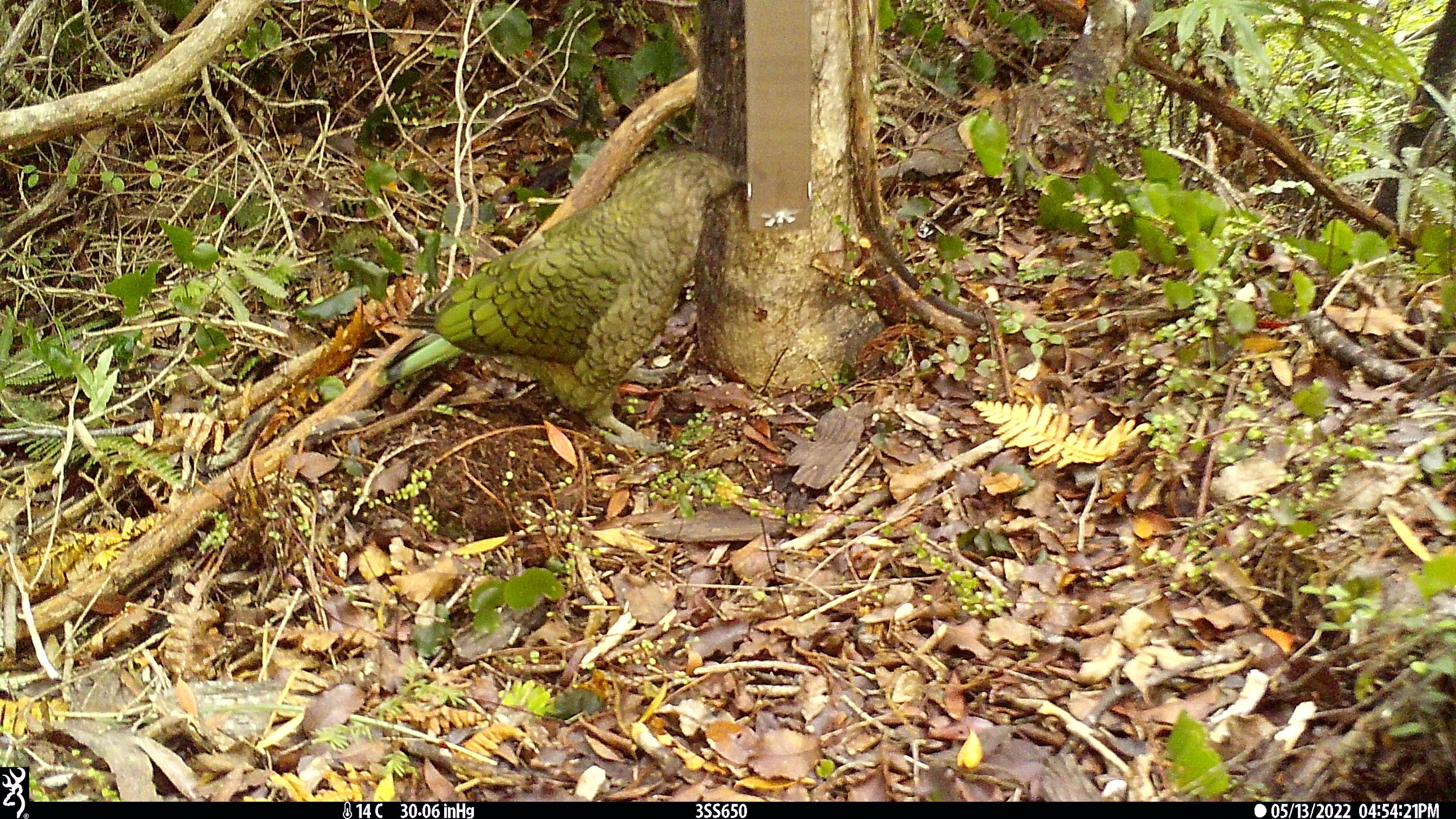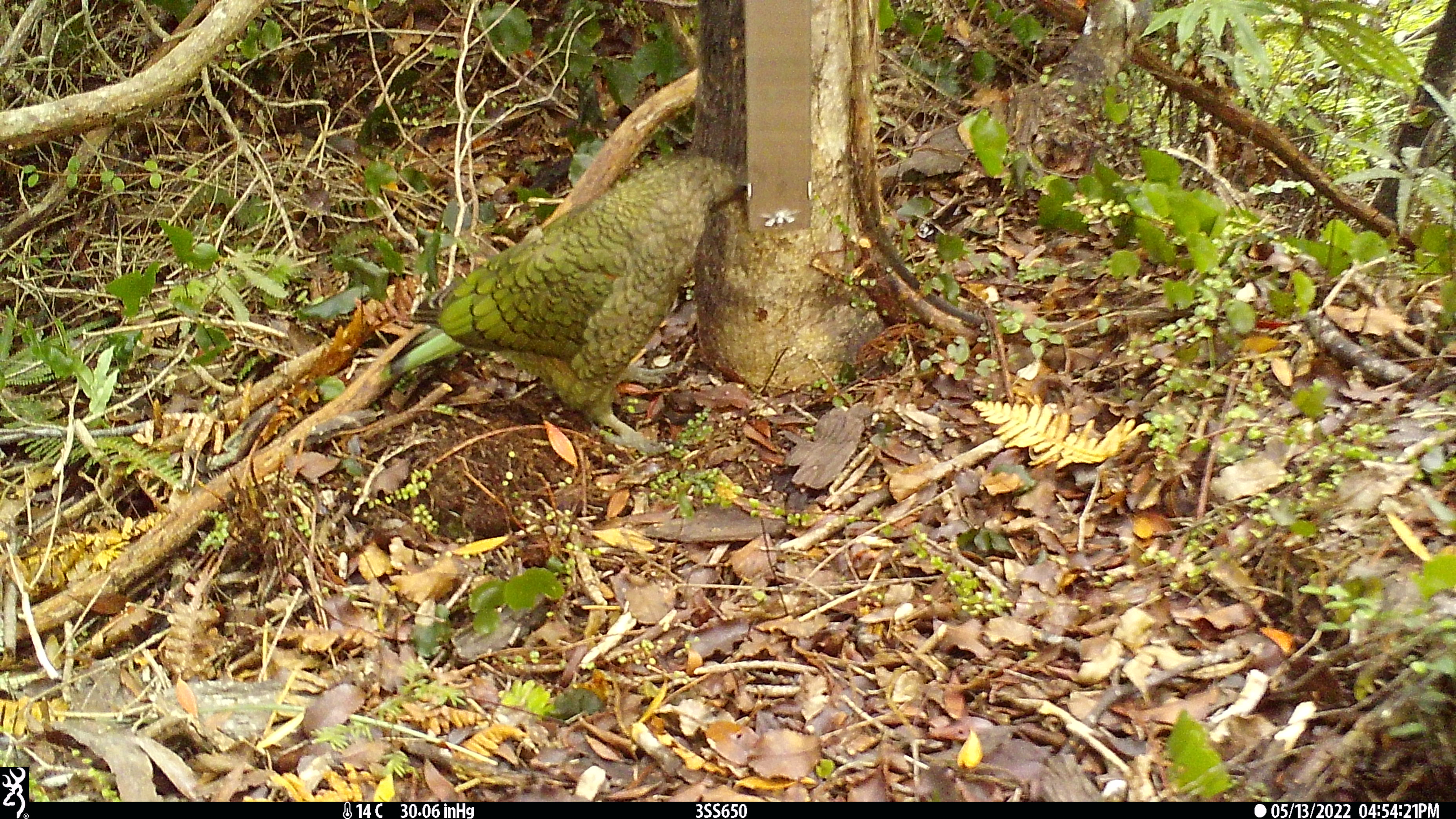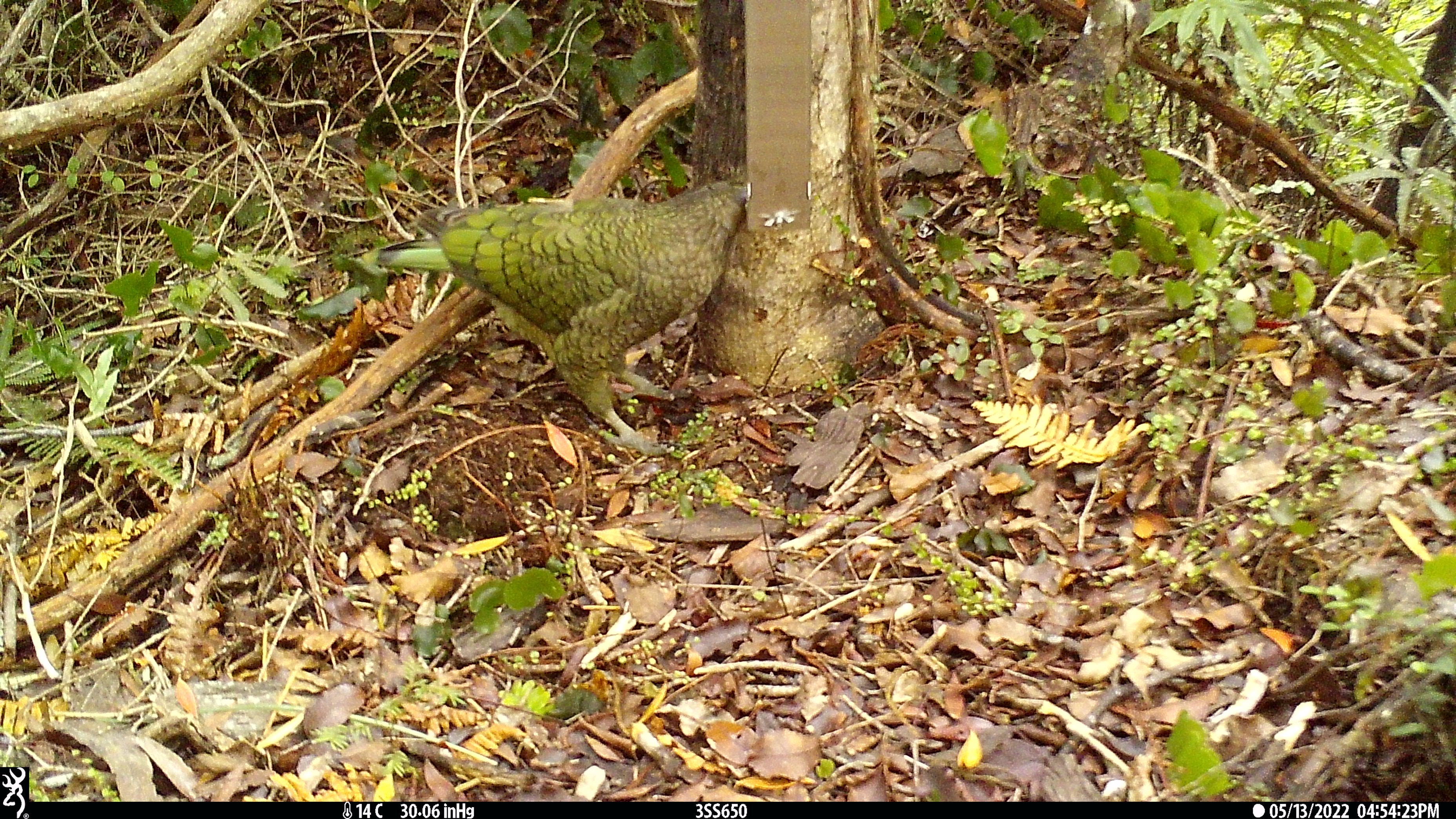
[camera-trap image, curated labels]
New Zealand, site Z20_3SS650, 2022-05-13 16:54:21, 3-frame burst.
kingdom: Animalia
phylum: Chordata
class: Aves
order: Psittaciformes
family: Strigopidae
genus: Nestor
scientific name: Nestor notabilis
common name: kea